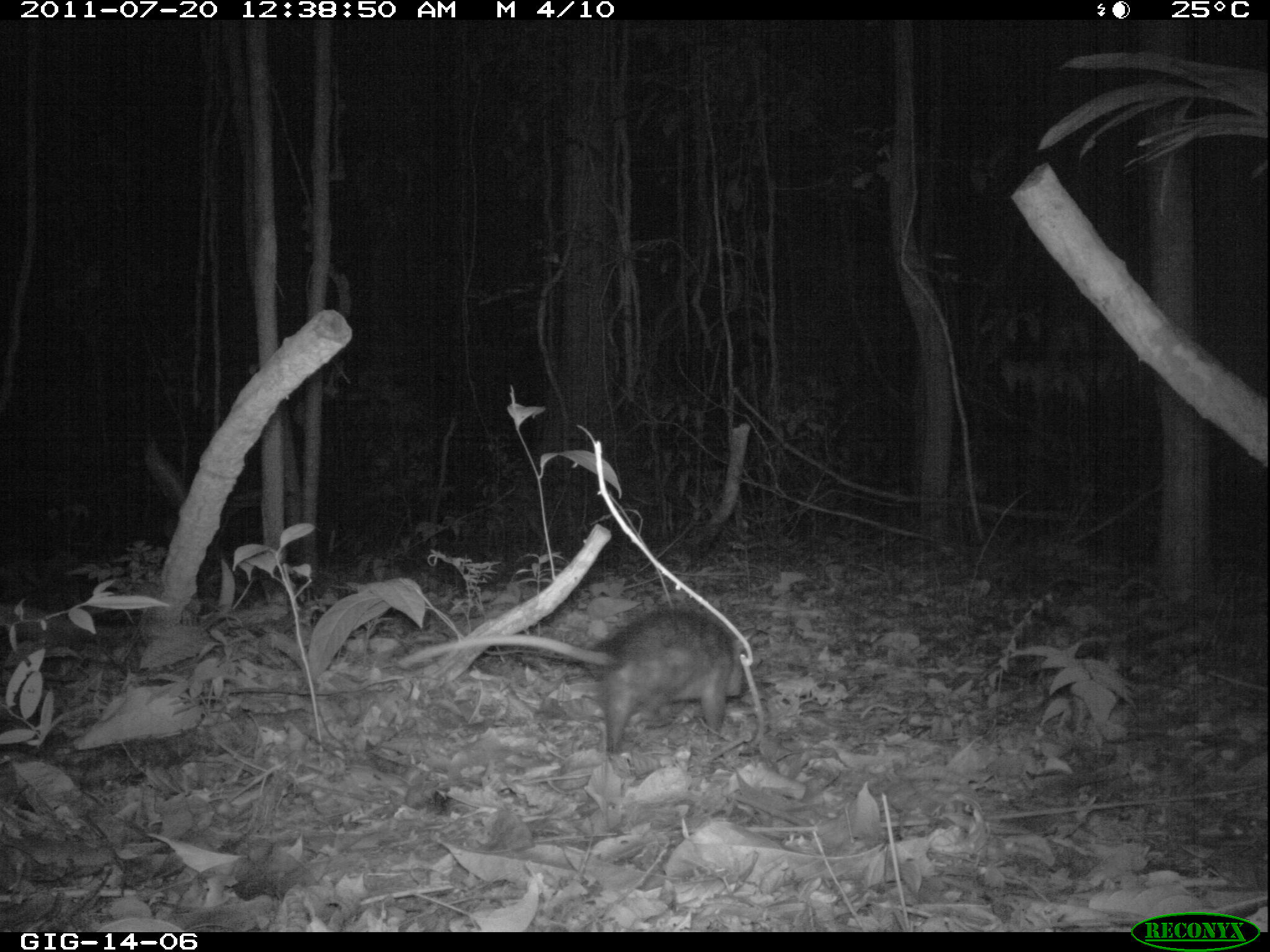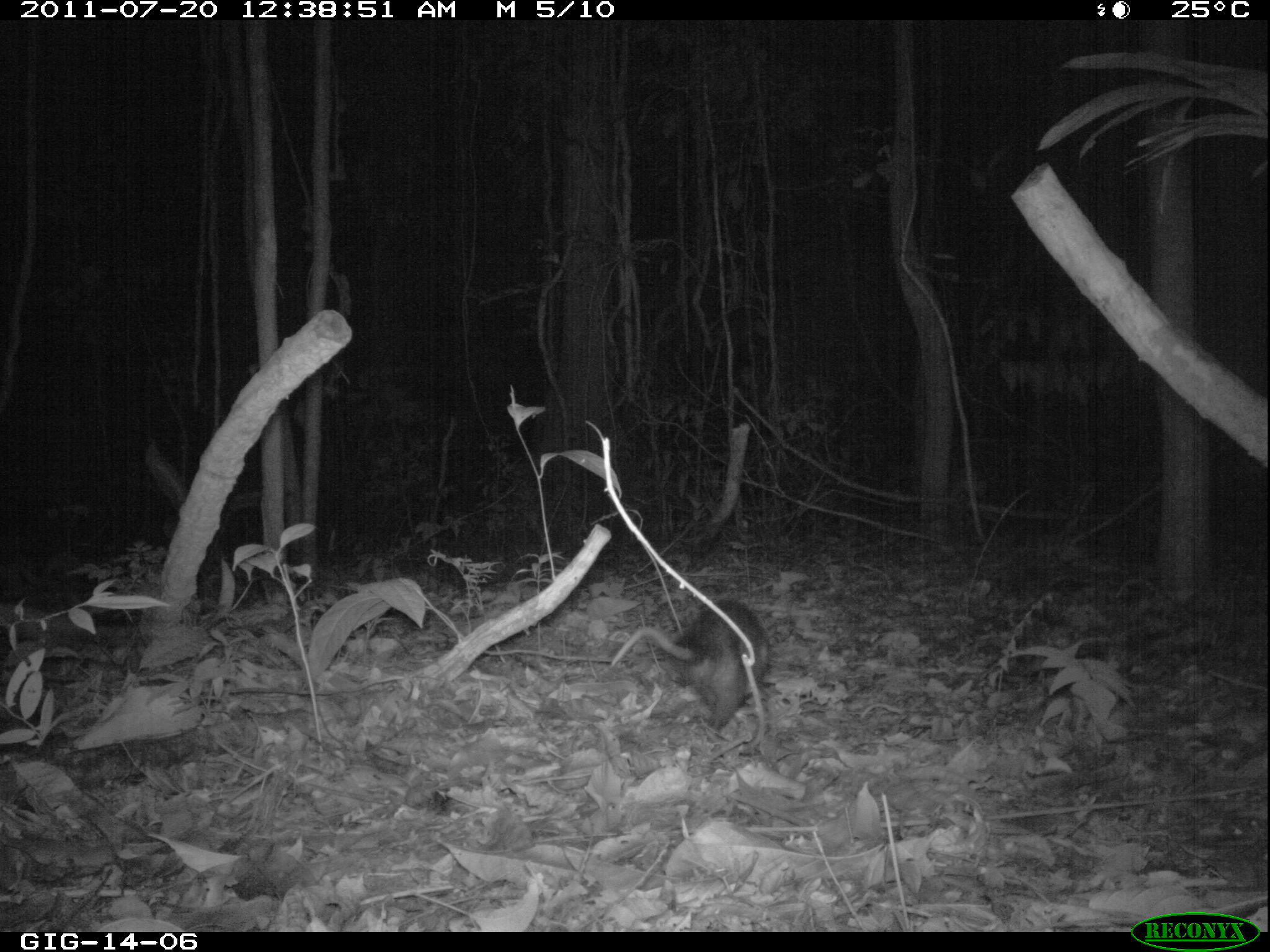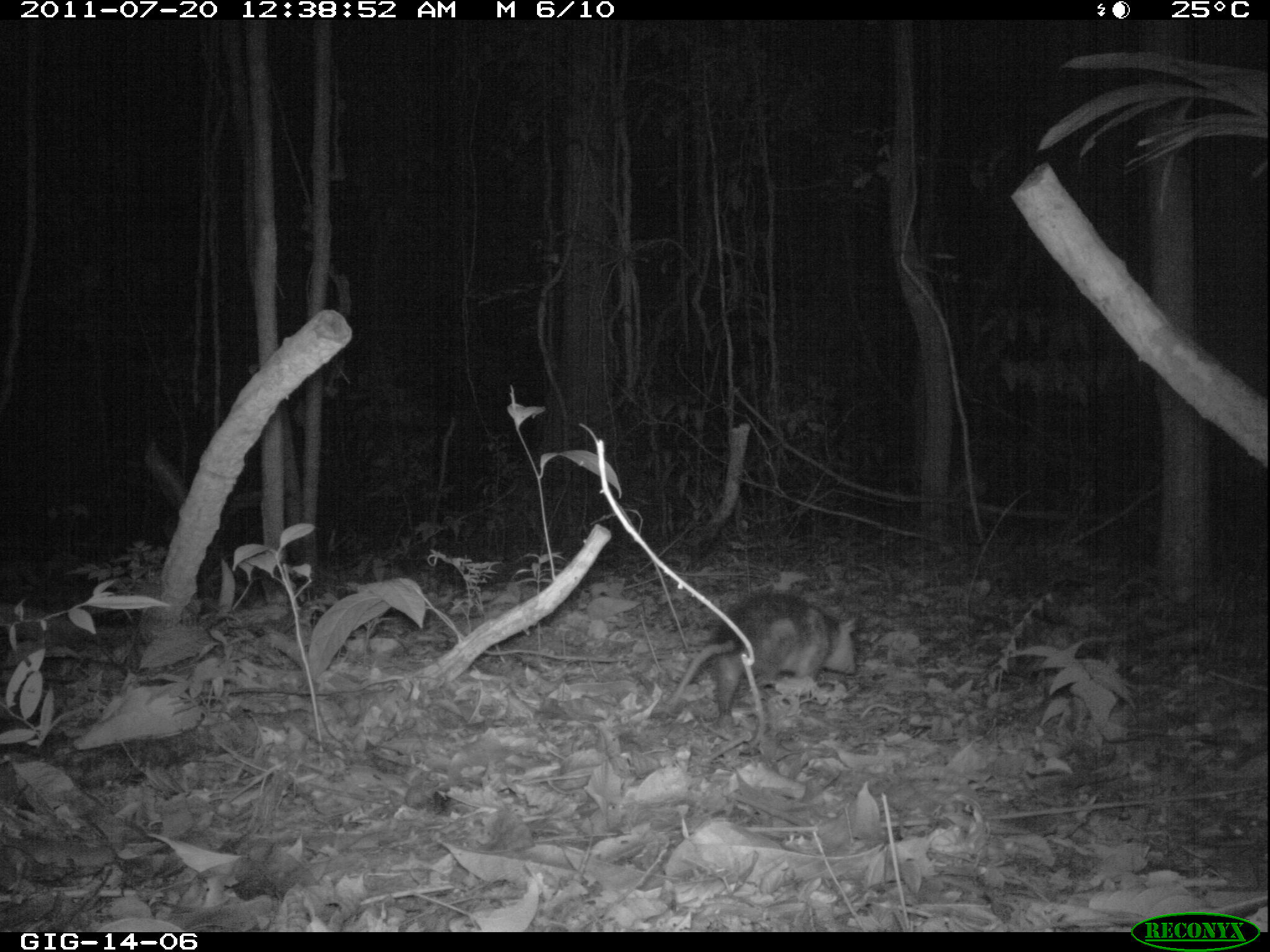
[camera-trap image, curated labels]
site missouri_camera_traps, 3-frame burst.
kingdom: Animalia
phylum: Chordata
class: Mammalia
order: Didelphimorphia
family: Didelphidae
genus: Didelphis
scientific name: Didelphis marsupialis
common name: common opossum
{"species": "common opossum (Didelphis marsupialis)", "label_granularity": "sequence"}